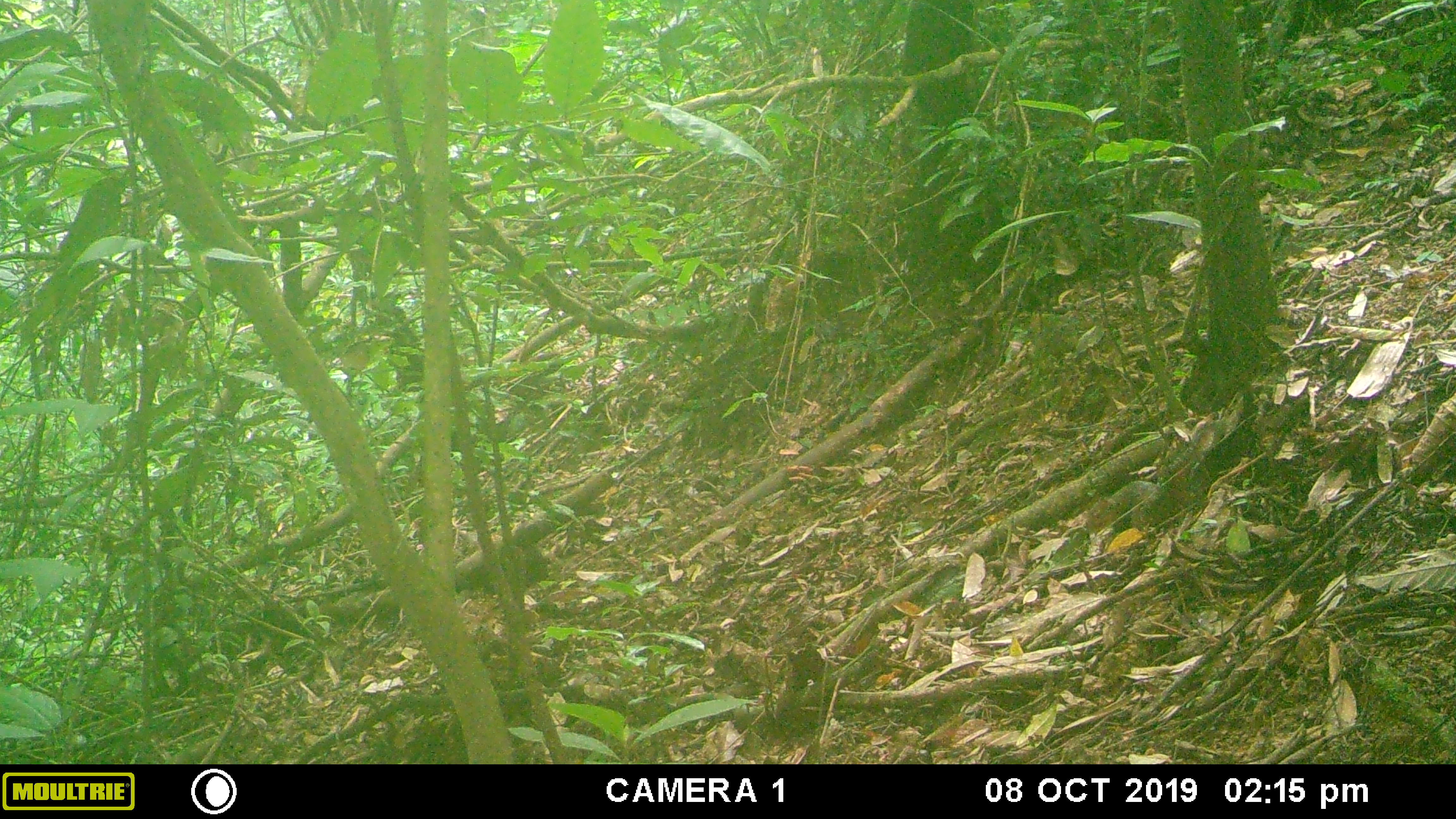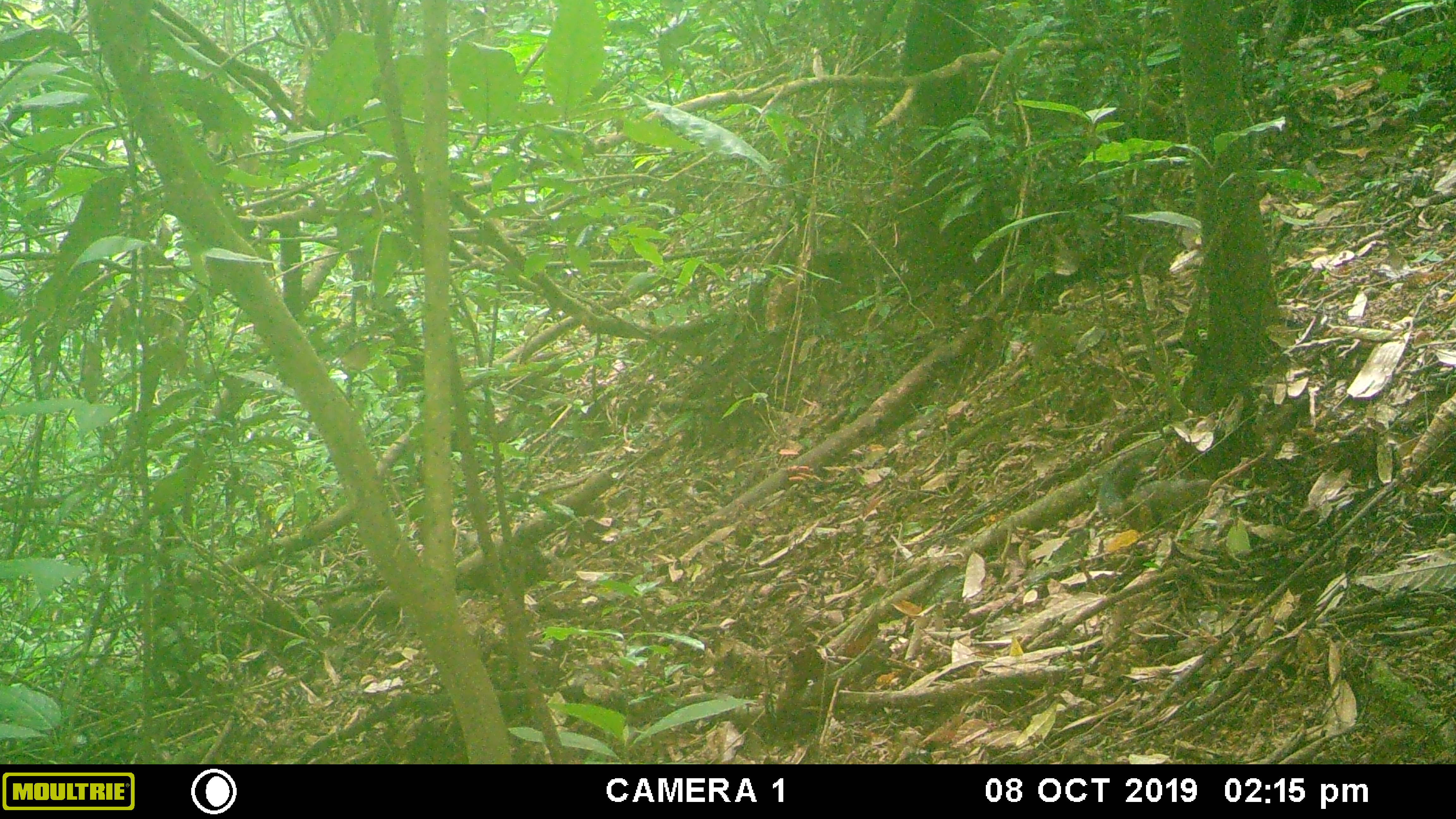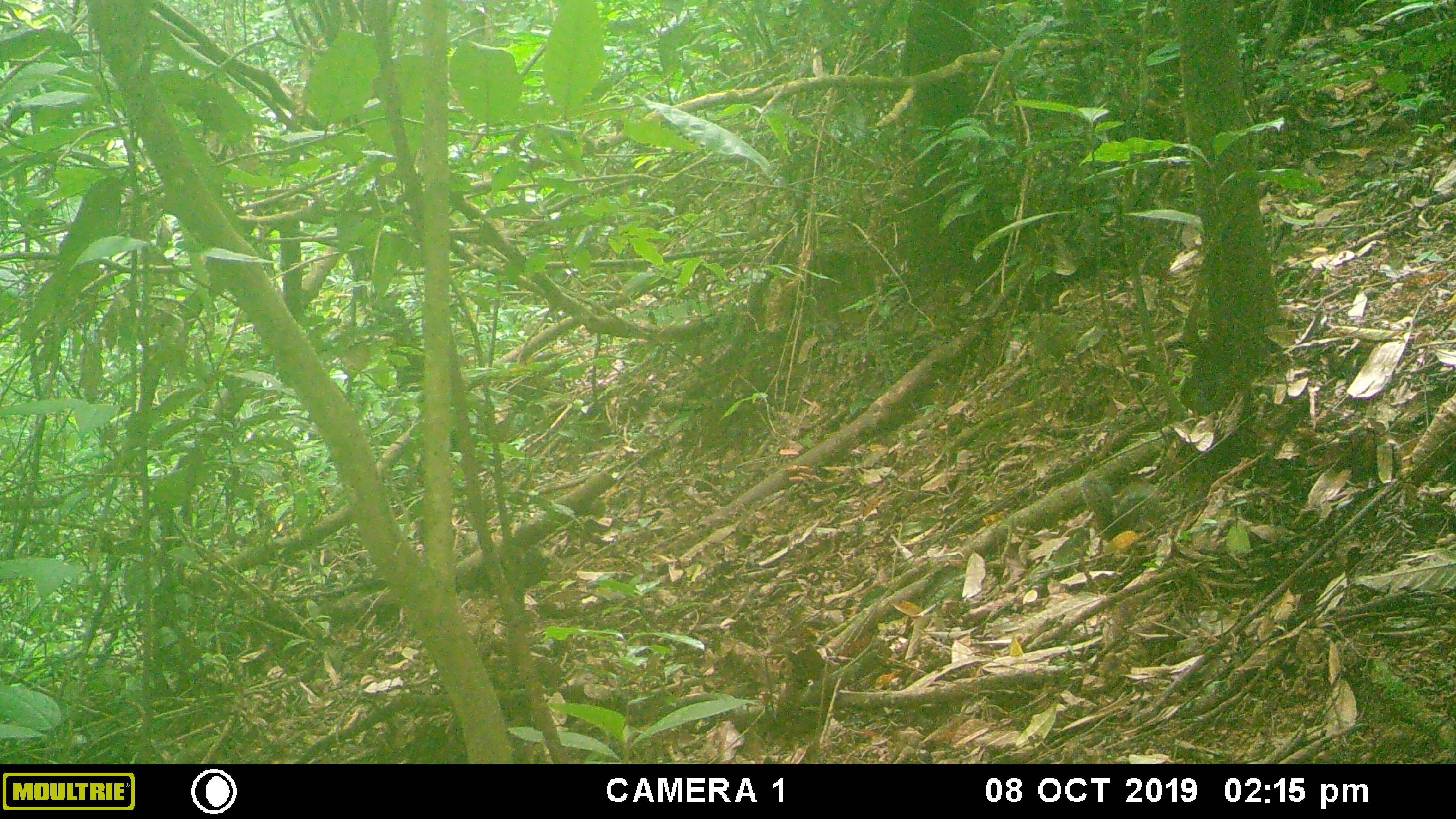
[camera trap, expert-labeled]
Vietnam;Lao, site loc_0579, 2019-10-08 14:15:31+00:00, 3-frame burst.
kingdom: Animalia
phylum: Chordata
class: Mammalia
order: Rodentia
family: Sciuridae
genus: Dremomys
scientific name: Dremomys rufigenis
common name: red-cheeked squirrel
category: red cheeked squirrel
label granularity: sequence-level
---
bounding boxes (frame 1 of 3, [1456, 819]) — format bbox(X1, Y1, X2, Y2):
red cheeked squirrel: bbox(1082, 411, 1218, 534)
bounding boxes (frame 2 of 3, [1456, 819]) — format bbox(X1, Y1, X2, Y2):
red cheeked squirrel: bbox(1095, 438, 1216, 532)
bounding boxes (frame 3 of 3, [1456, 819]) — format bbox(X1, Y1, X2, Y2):
red cheeked squirrel: bbox(1081, 470, 1163, 542)